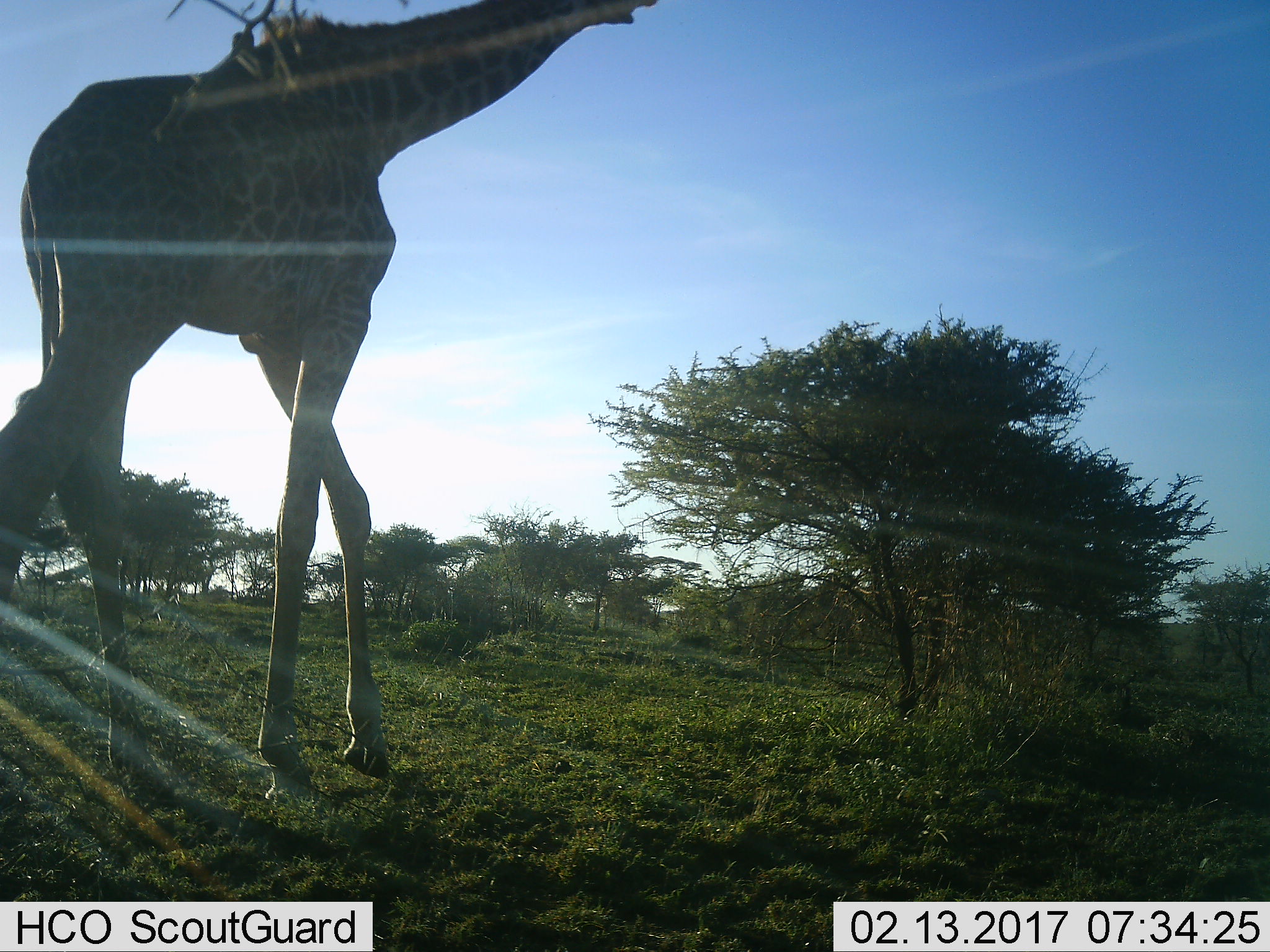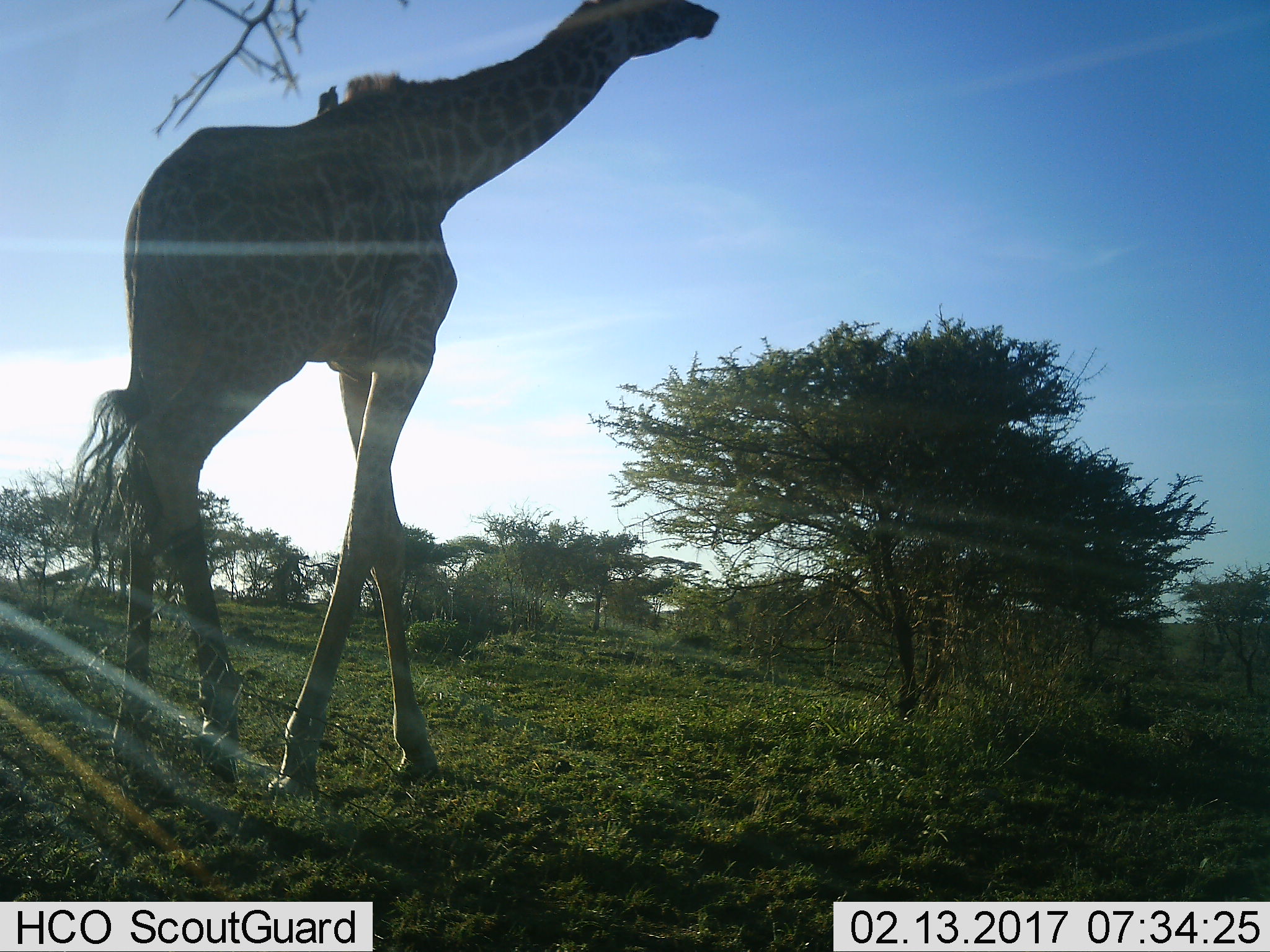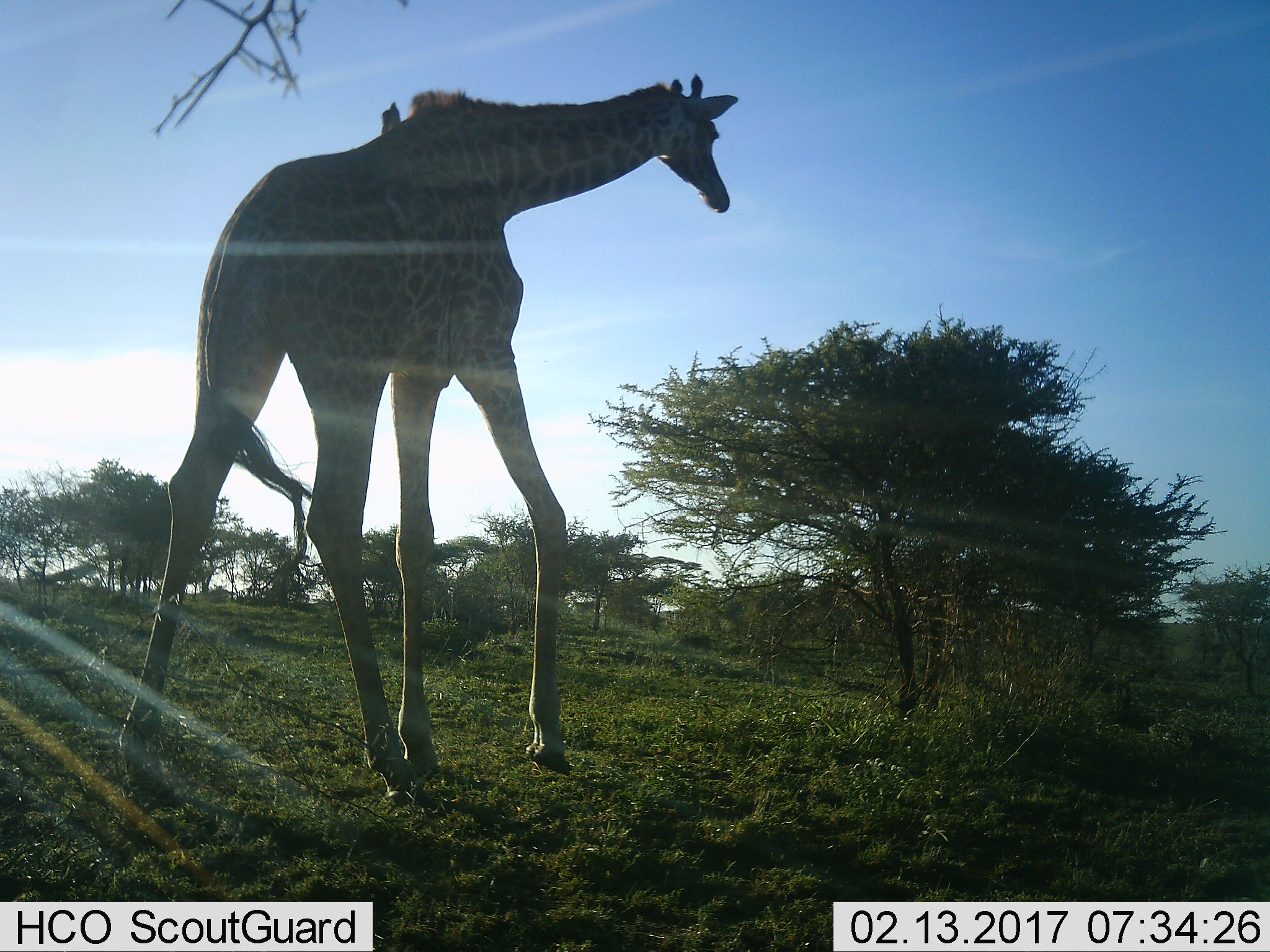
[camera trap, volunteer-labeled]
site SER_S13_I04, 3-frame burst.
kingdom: Animalia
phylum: Chordata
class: Mammalia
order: Artiodactyla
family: Giraffidae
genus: Giraffa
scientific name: Giraffa camelopardalis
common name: giraffe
Giraffe (Giraffa camelopardalis), count 1. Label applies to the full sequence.